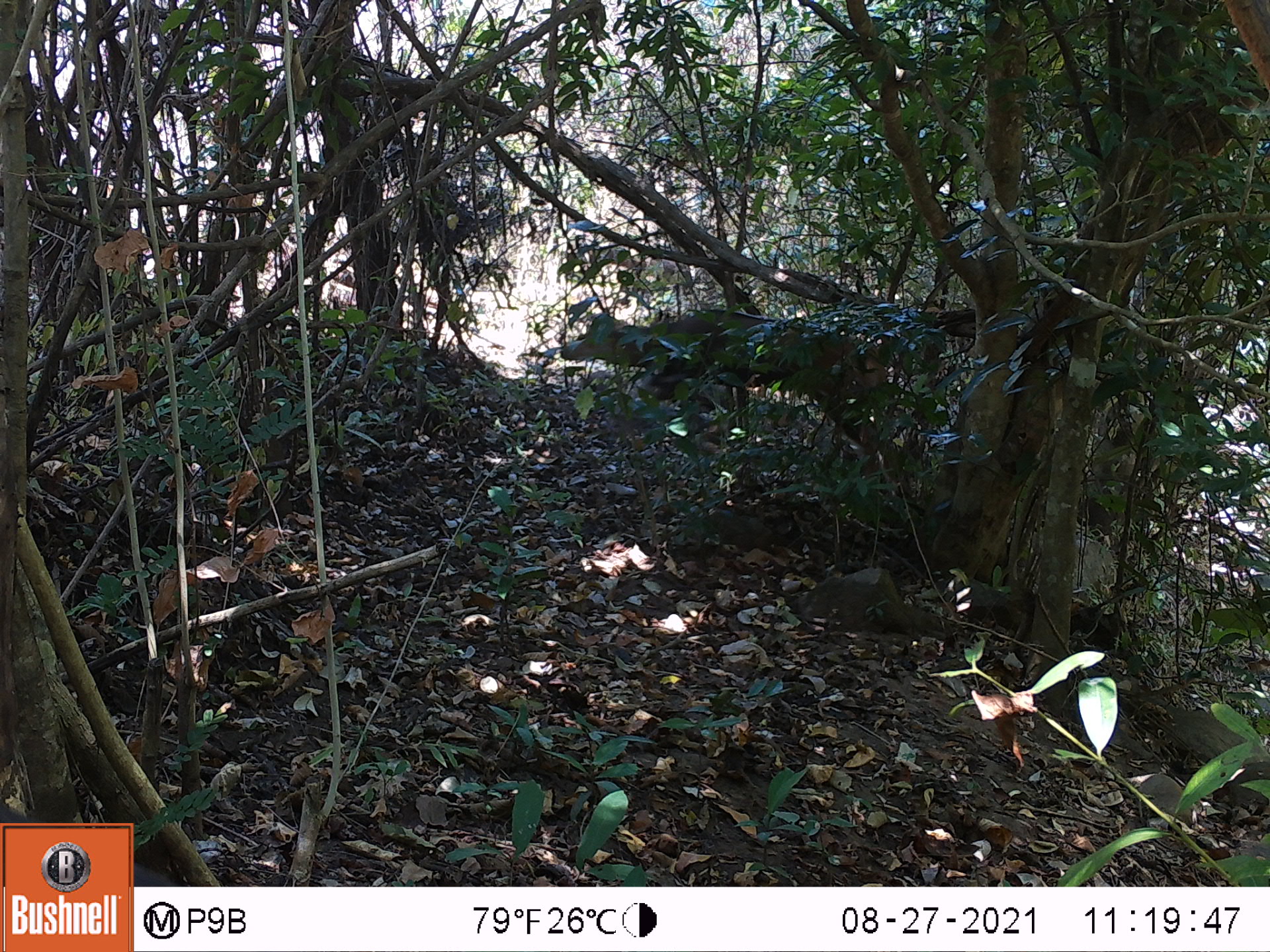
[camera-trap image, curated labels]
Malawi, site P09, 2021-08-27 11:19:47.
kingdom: Animalia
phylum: Chordata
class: Mammalia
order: Artiodactyla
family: Bovidae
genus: Tragelaphus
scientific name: Tragelaphus sylvaticus sylvaticus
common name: cape bushbuck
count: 1